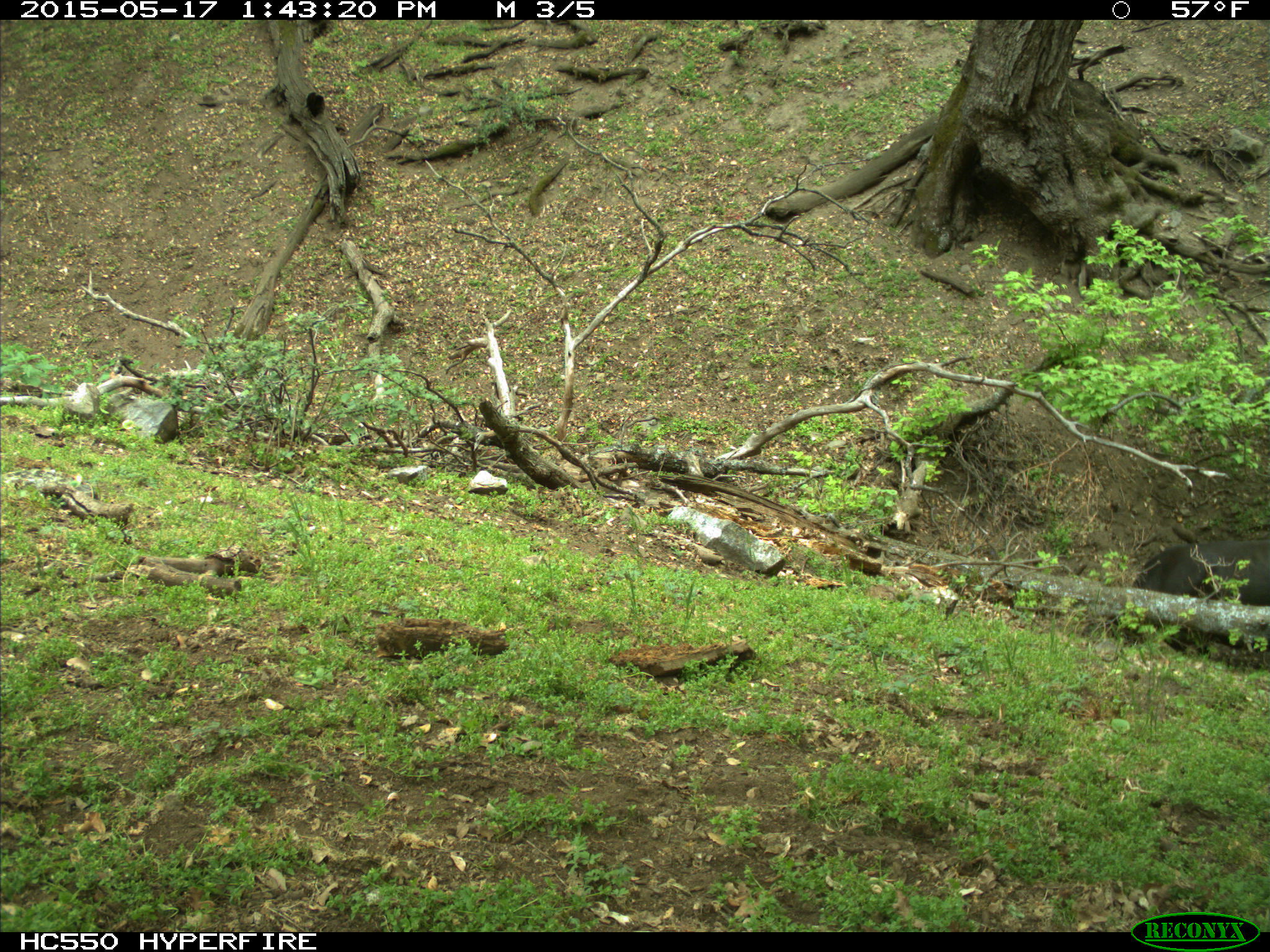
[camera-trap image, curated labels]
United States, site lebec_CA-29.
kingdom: Animalia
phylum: Chordata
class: Mammalia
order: Artiodactyla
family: Bovidae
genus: Bos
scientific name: Bos taurus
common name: domestic cow